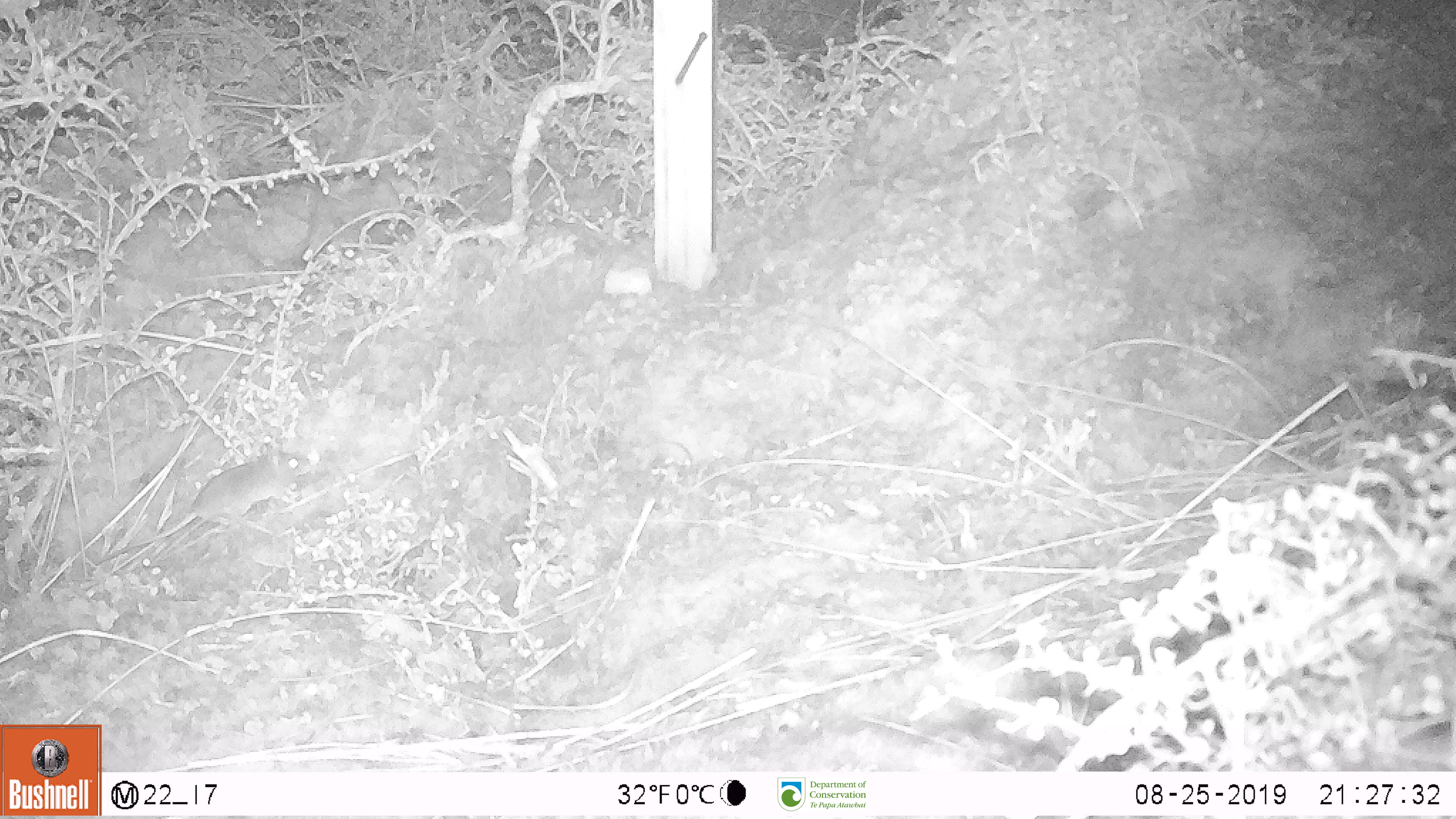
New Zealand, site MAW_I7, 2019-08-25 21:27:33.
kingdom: Animalia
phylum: Chordata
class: Mammalia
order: Rodentia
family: Muridae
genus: Mus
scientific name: Mus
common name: mouse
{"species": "mouse (Mus)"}